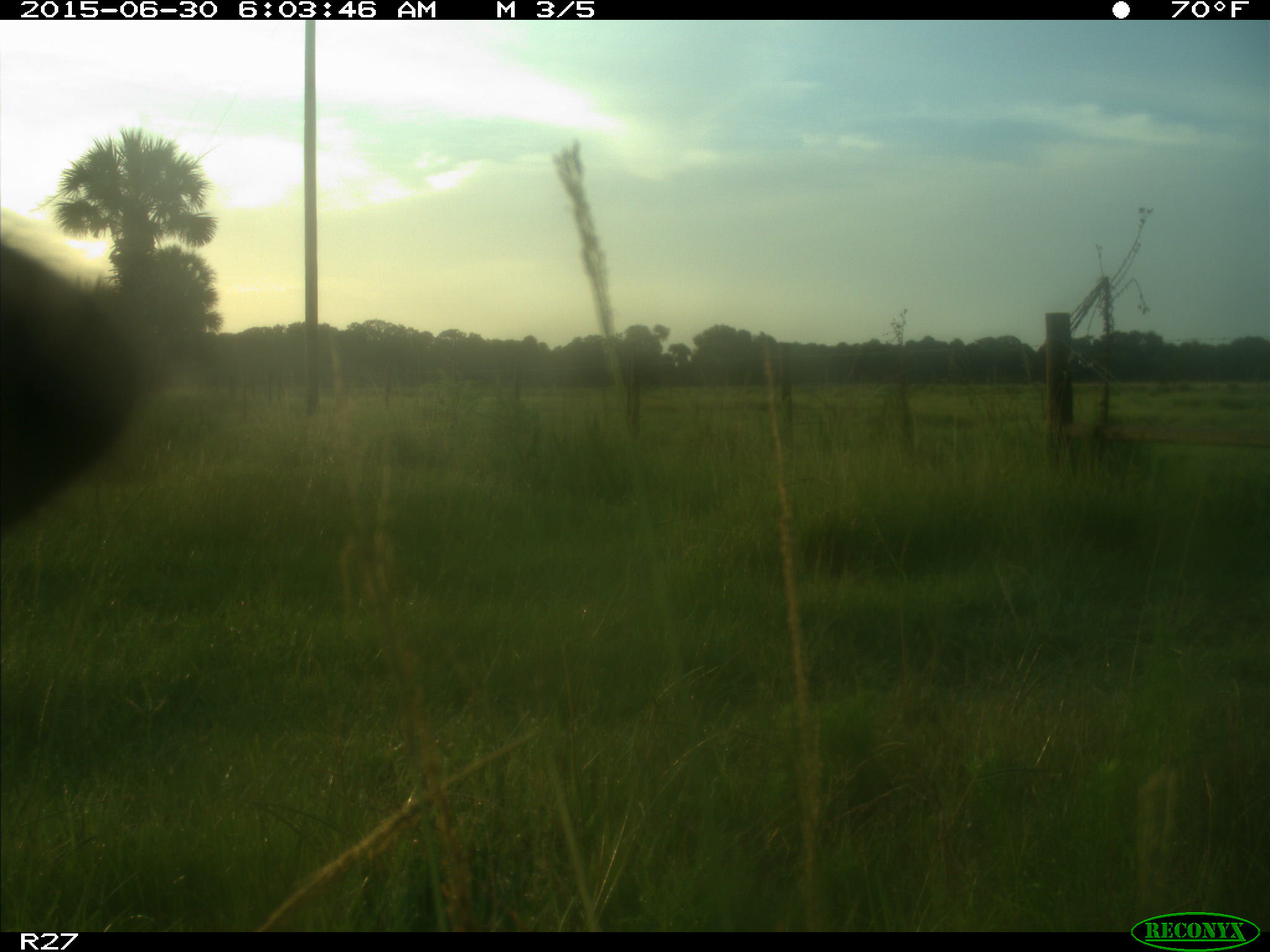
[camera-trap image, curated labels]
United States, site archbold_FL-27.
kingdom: Animalia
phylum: Chordata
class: Mammalia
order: Artiodactyla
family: Bovidae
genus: Bos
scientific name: Bos taurus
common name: domestic cow